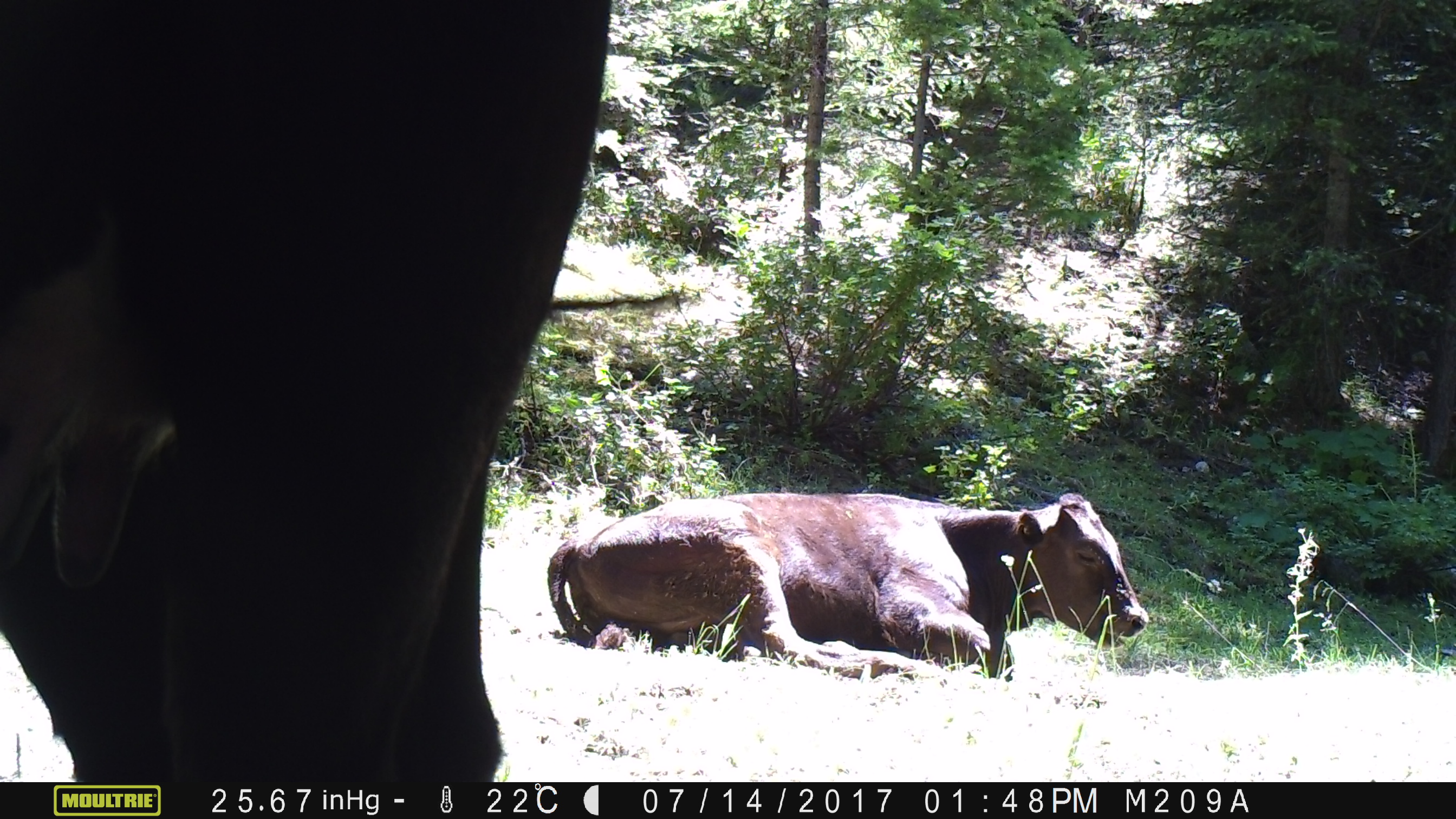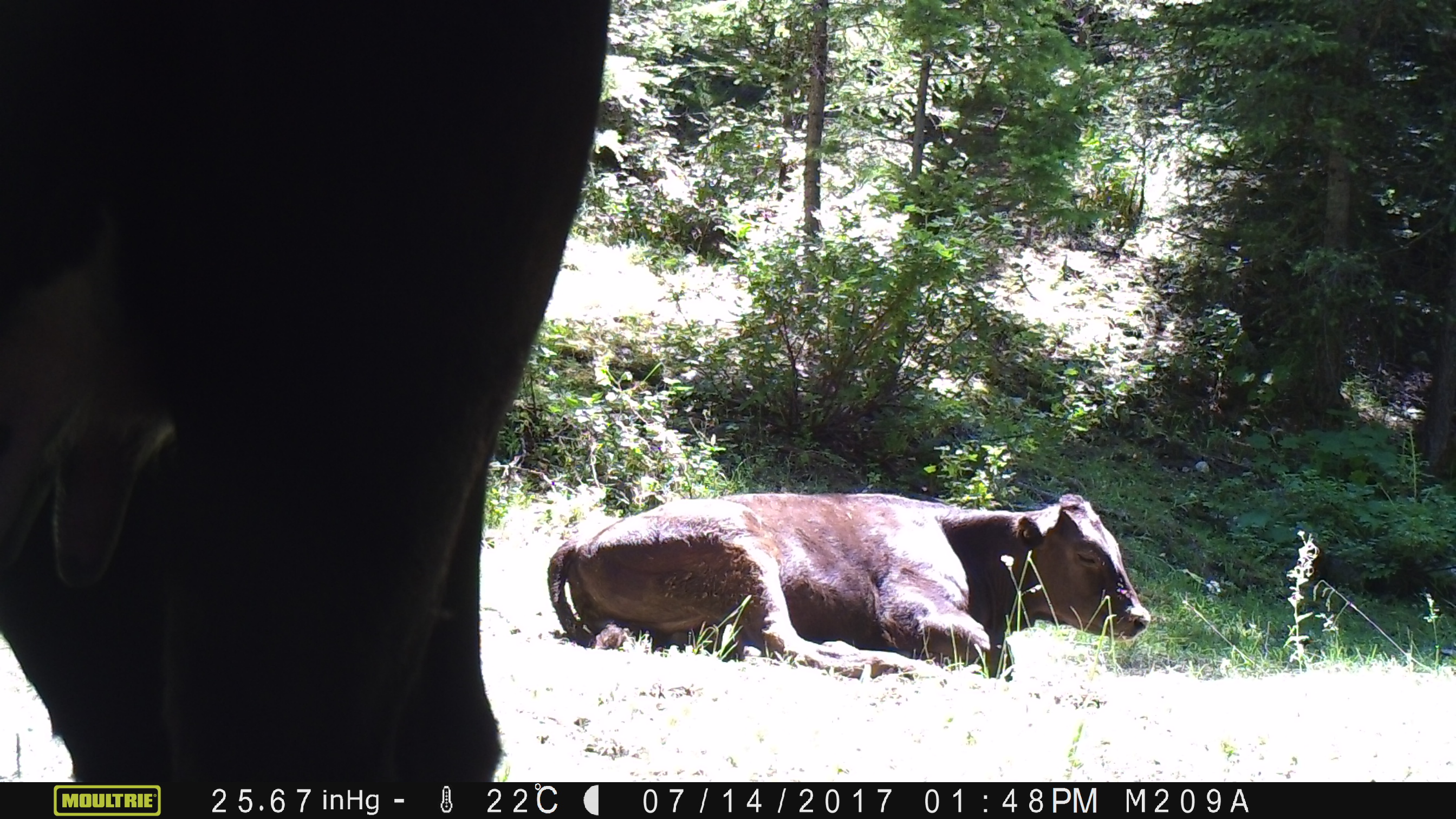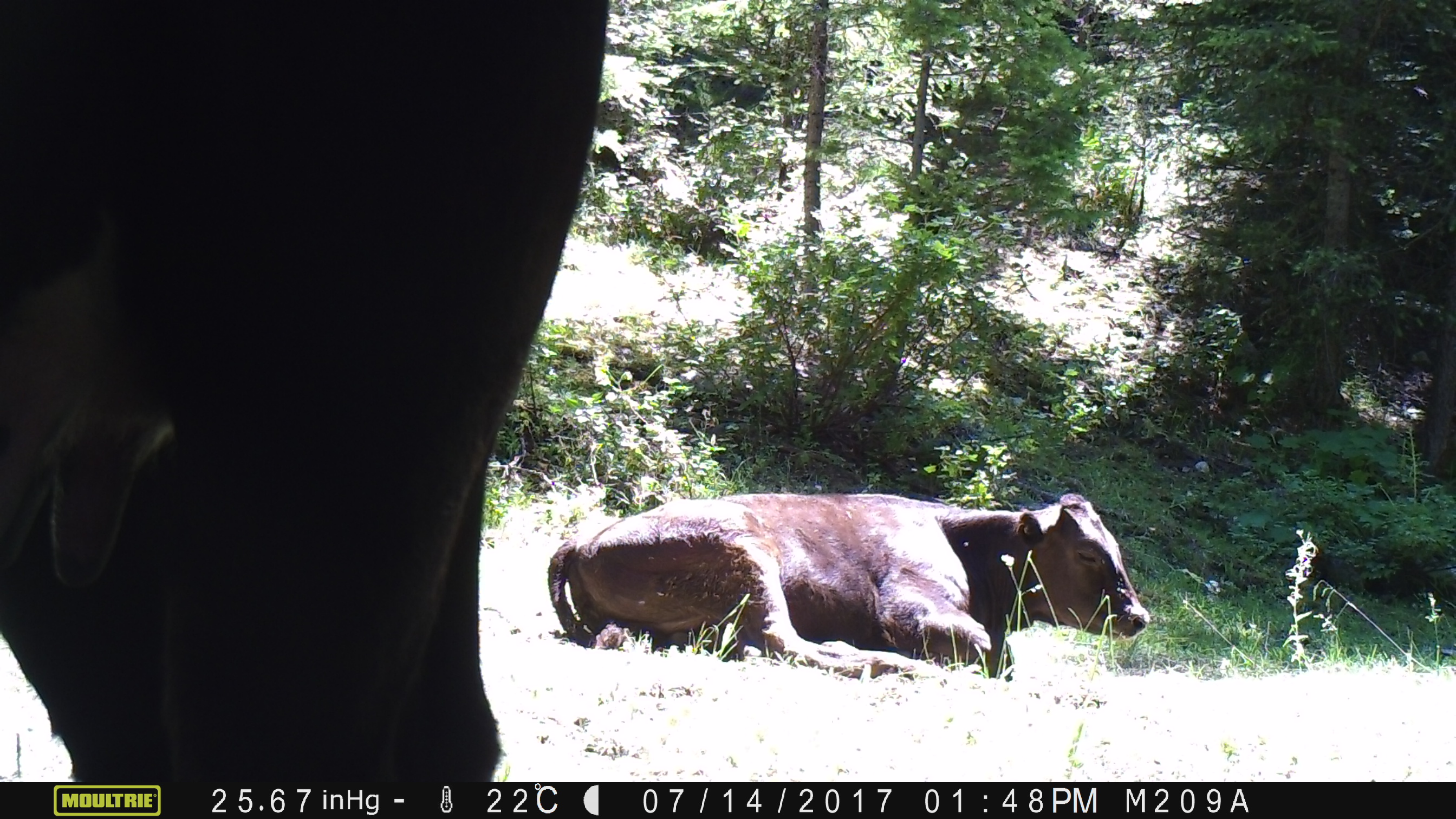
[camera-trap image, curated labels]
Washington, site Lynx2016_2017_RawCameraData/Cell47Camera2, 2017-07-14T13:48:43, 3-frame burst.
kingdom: Animalia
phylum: Chordata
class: Mammalia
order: Artiodactyla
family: Bovidae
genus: Bos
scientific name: Bos taurus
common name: domestic cattle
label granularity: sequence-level